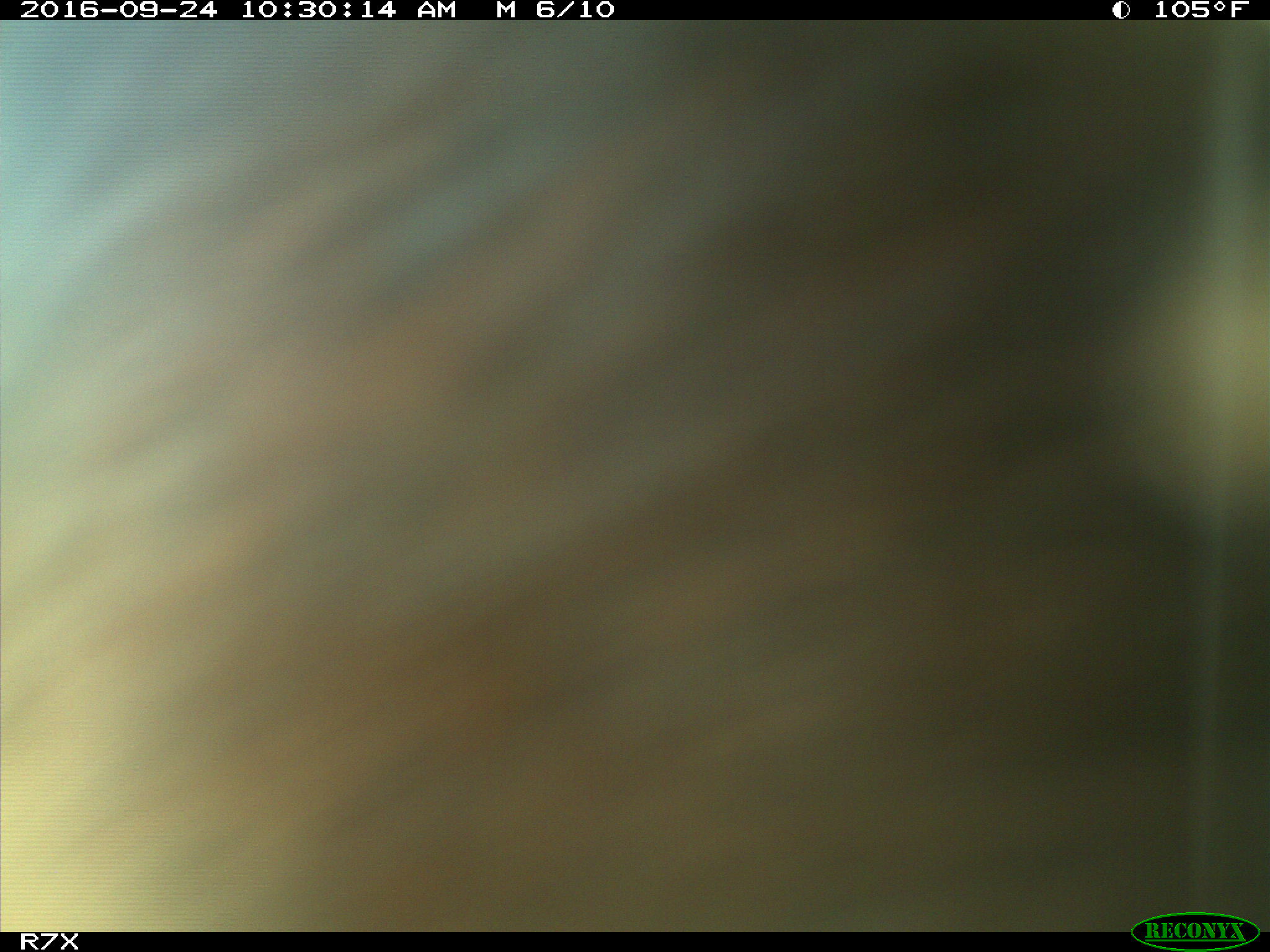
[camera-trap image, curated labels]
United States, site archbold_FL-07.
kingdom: Animalia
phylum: Chordata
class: Mammalia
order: Artiodactyla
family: Bovidae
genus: Bos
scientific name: Bos taurus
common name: domestic cow